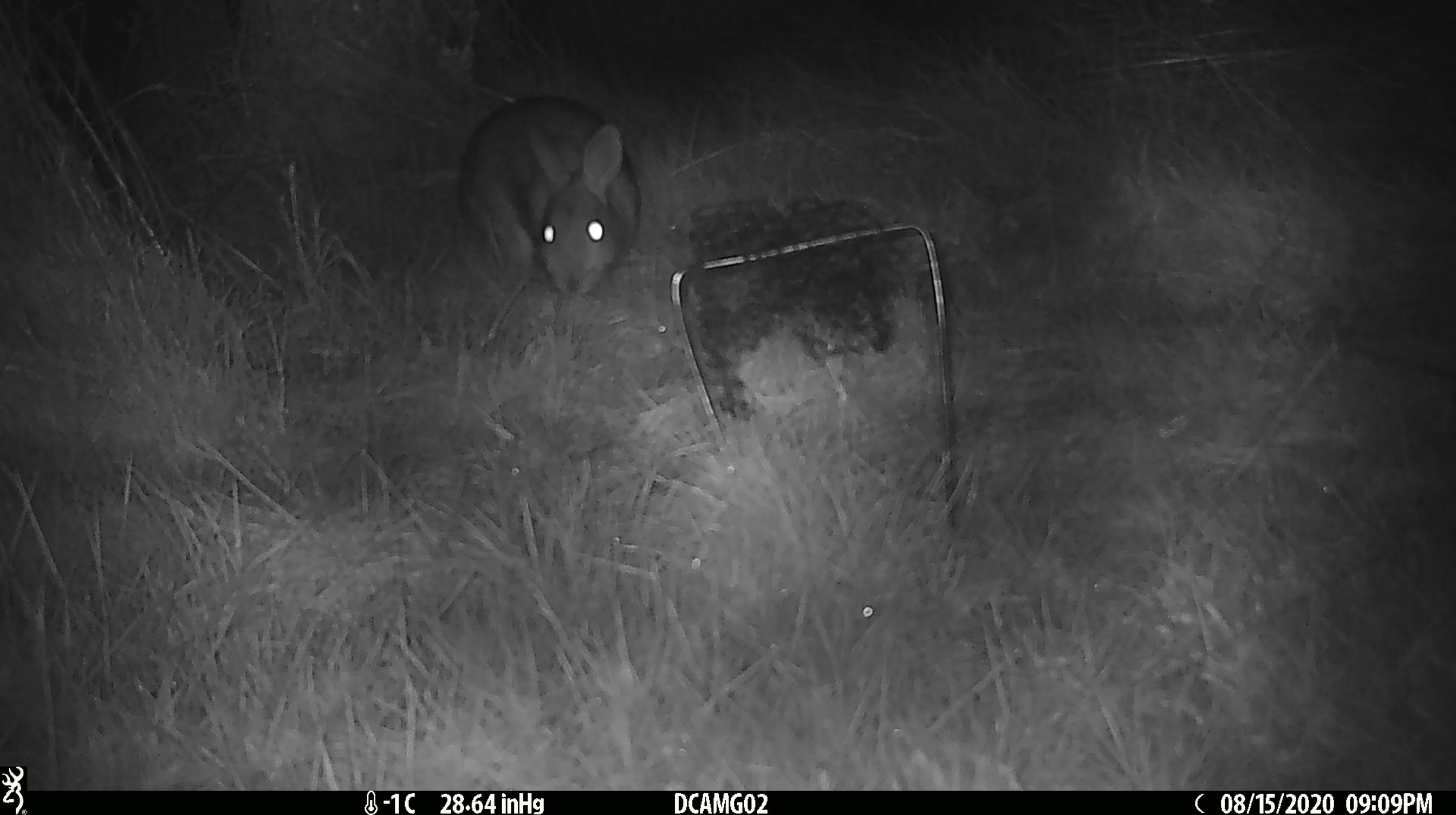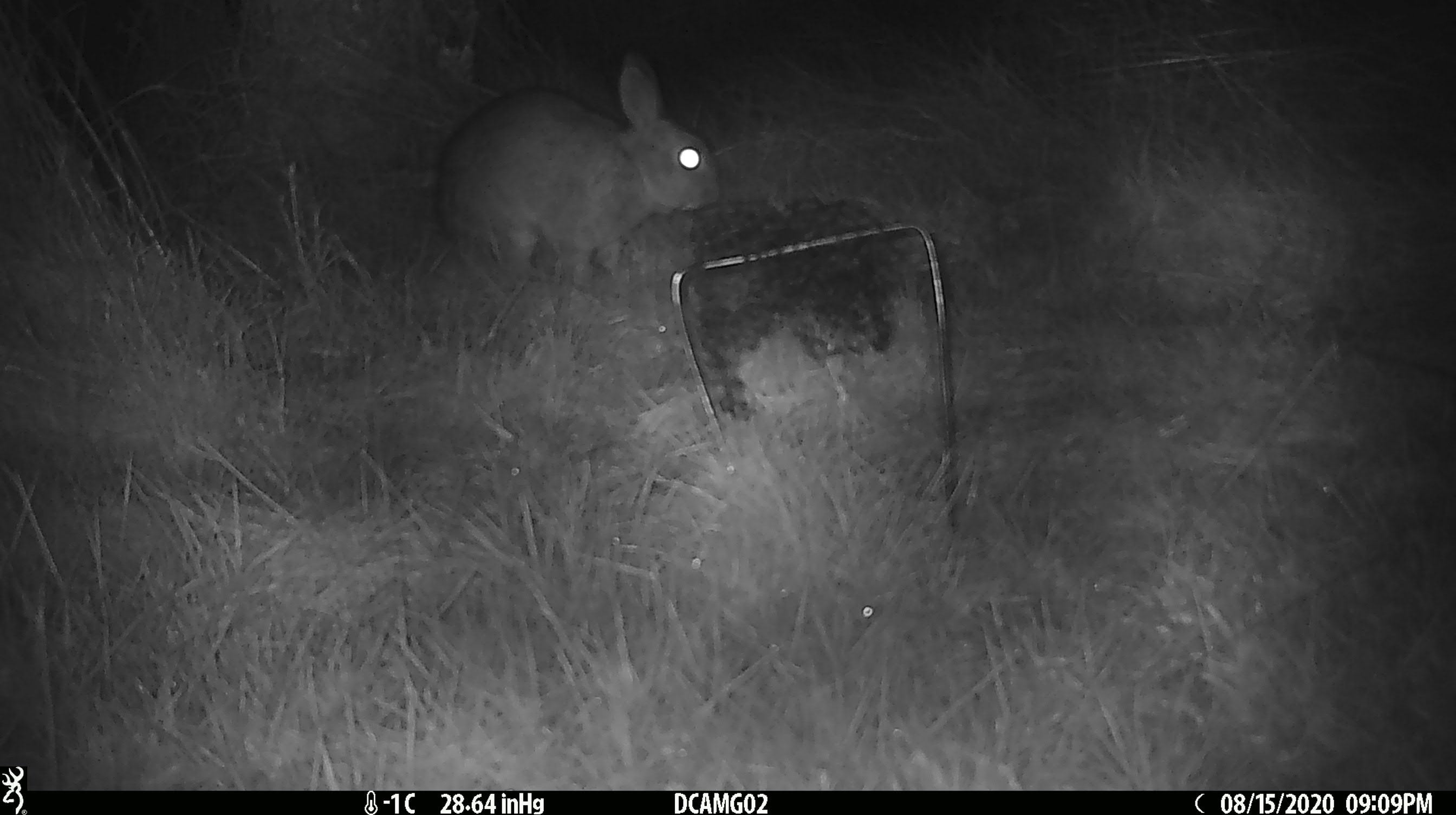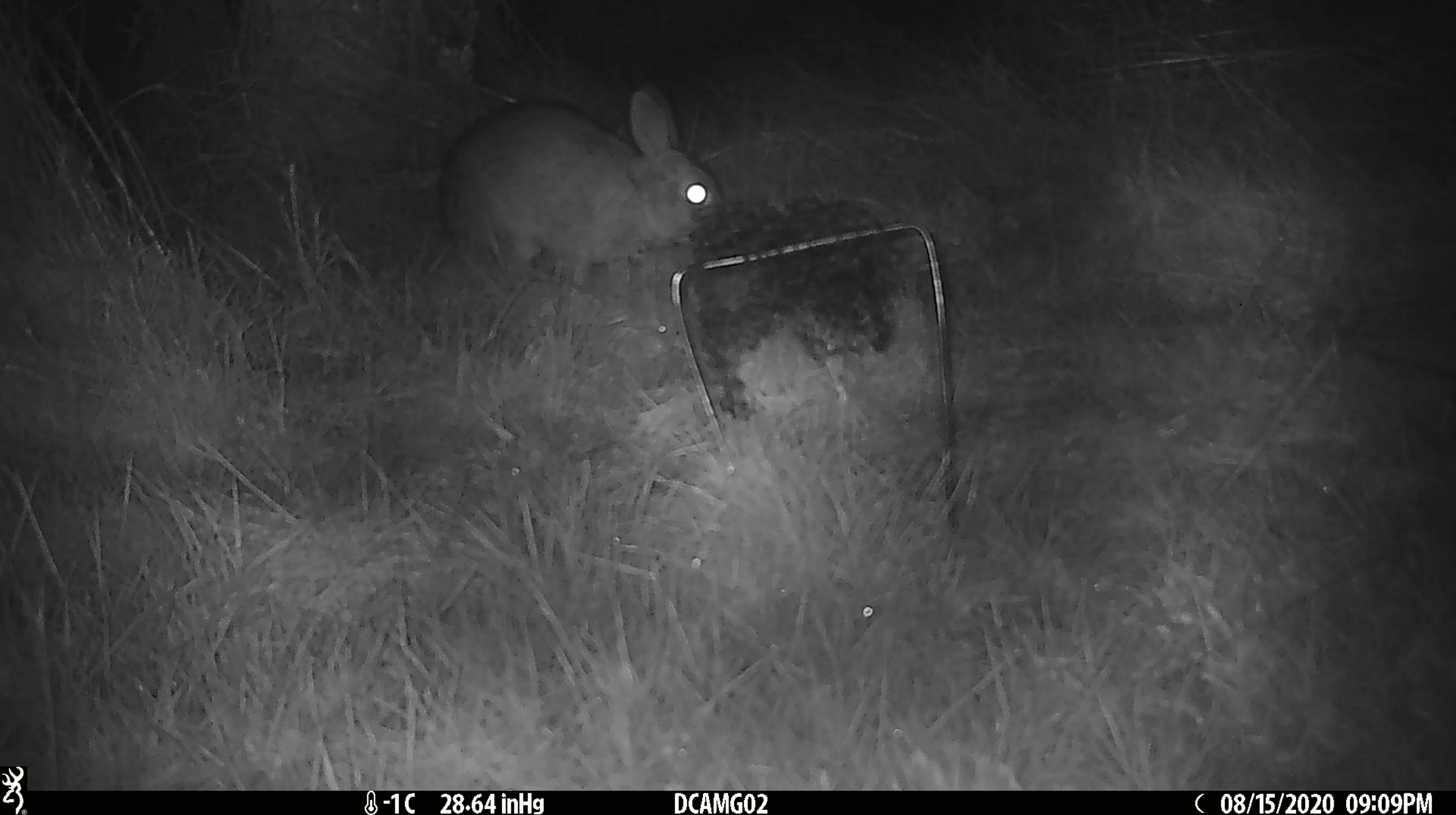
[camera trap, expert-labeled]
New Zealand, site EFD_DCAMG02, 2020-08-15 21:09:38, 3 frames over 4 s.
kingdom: Animalia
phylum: Chordata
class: Mammalia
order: Lagomorpha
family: Leporidae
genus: Oryctolagus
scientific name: Oryctolagus cuniculus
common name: european rabbit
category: rabbit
Rabbit (european rabbit) (Oryctolagus cuniculus).